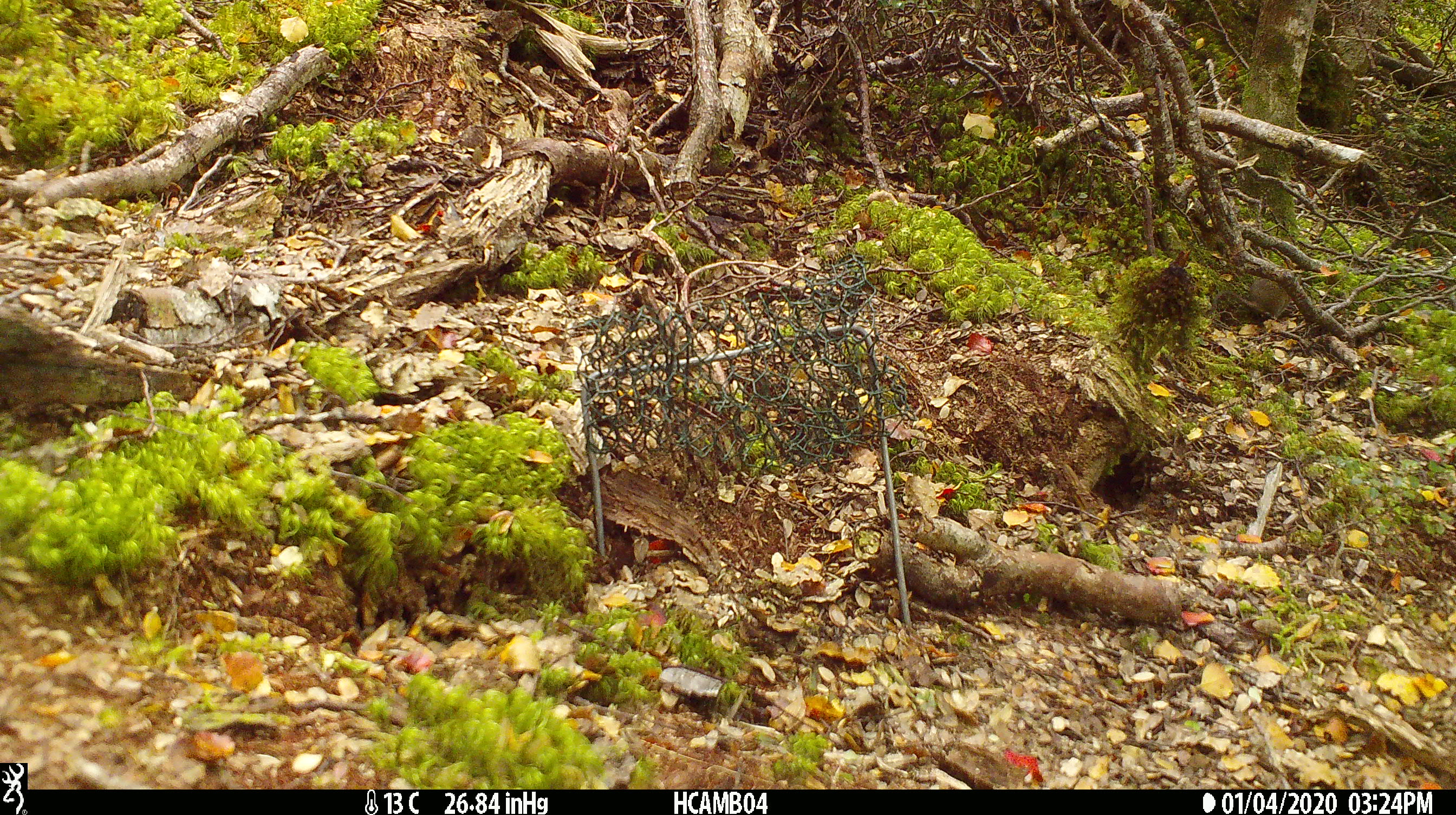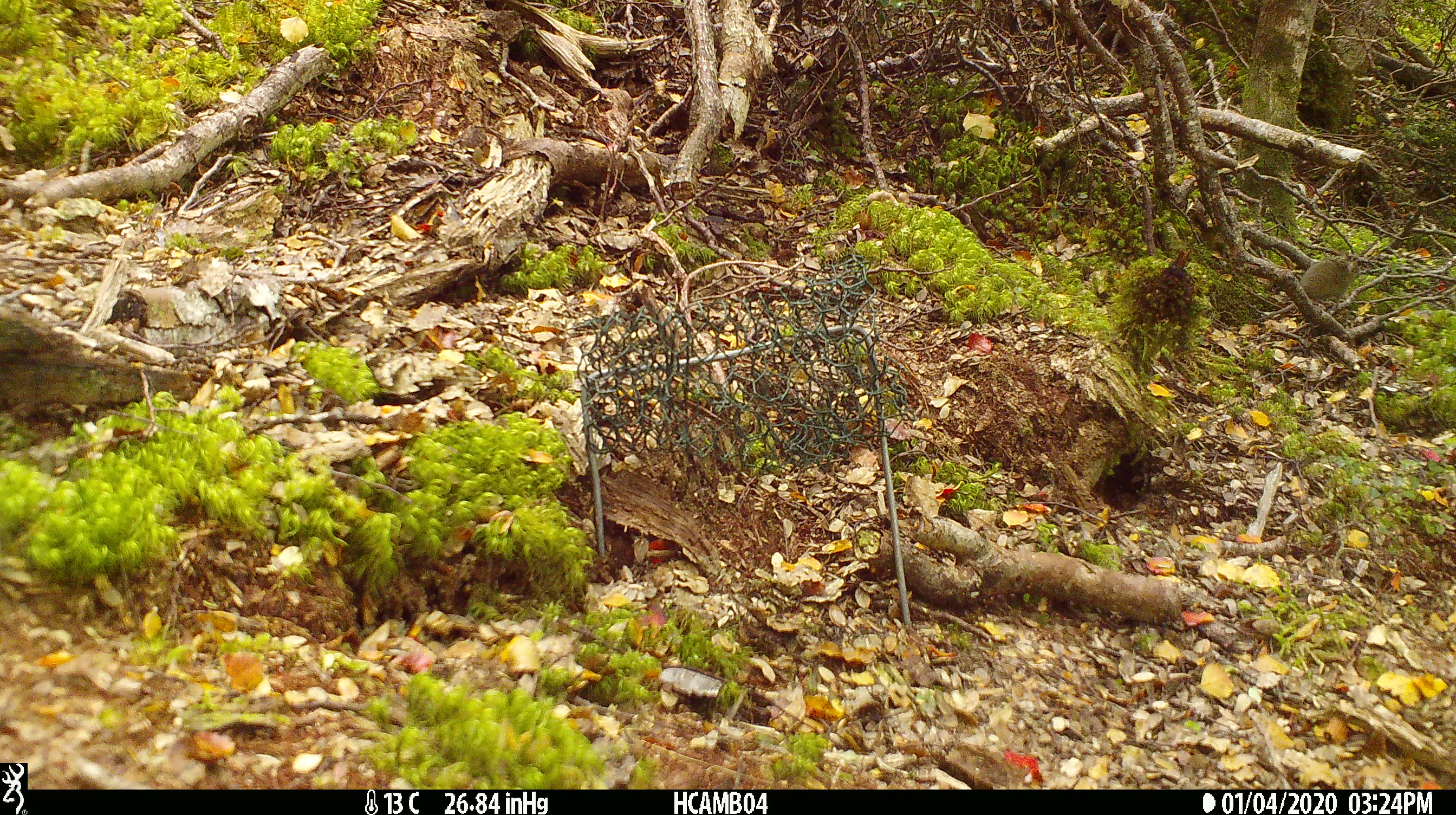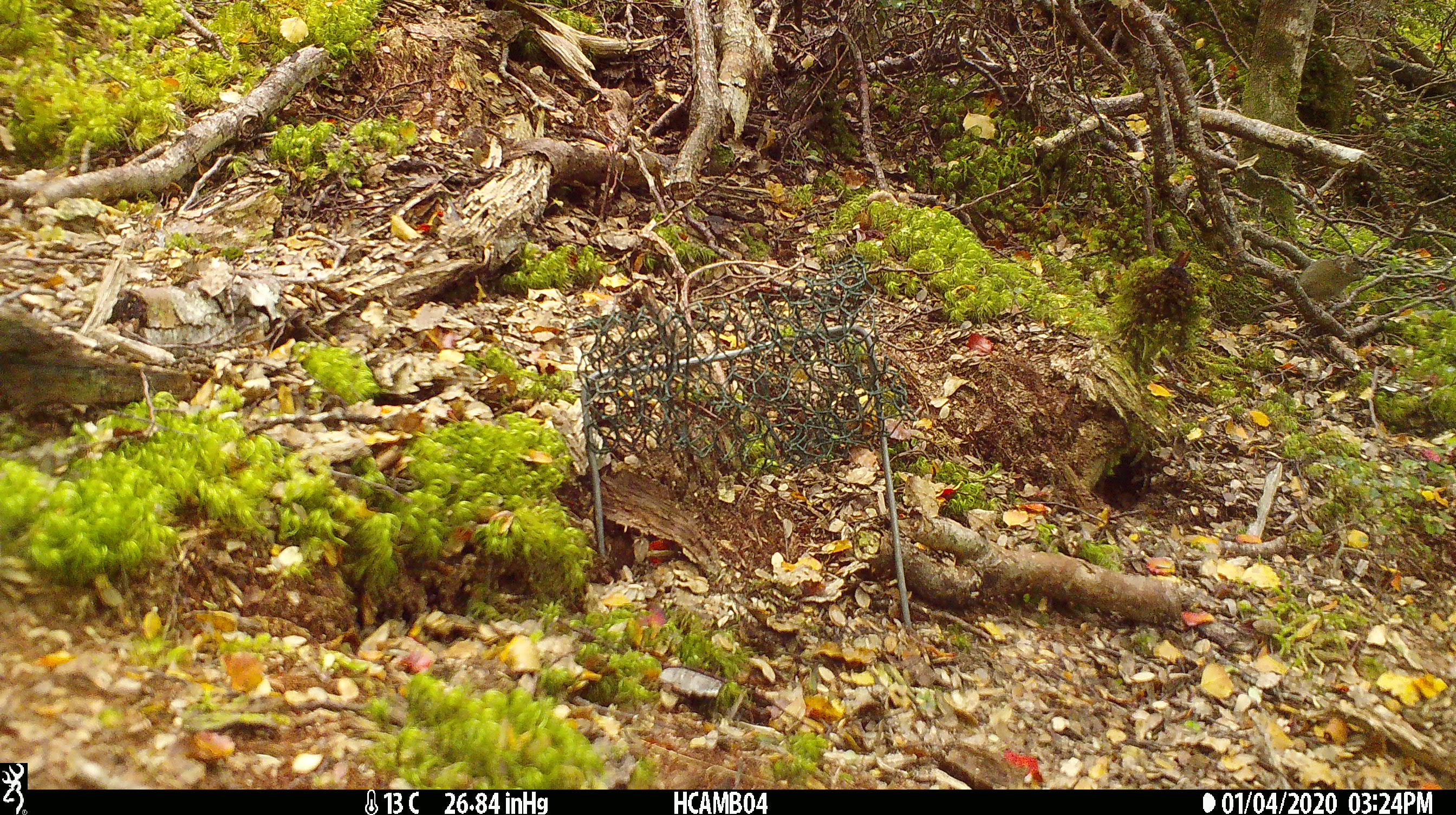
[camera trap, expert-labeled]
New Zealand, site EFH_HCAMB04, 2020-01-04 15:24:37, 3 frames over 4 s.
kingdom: Animalia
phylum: Chordata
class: Mammalia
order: Rodentia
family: Muridae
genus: Mus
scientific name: Mus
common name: mouse